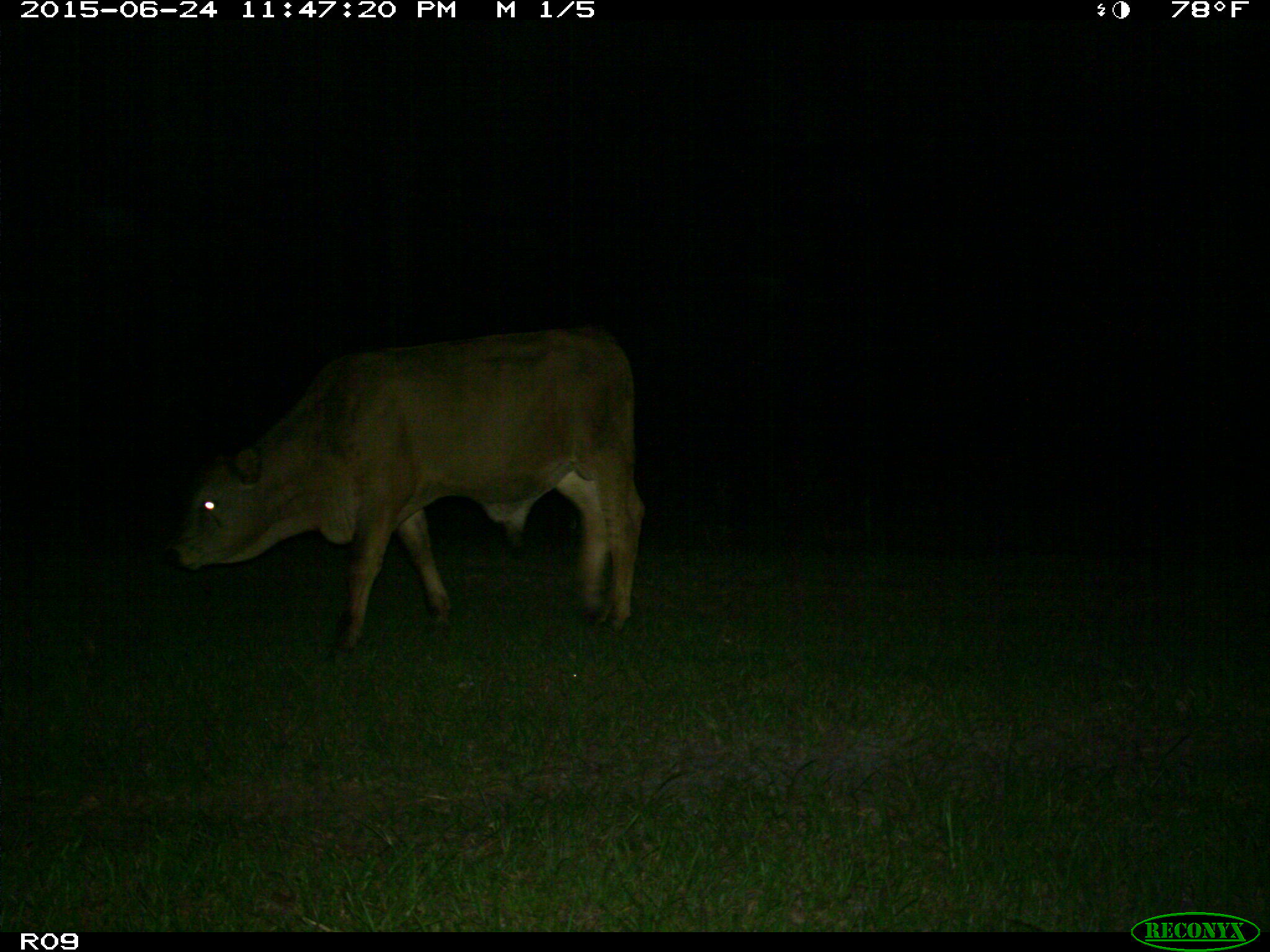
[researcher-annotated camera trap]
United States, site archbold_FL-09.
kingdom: Animalia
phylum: Chordata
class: Mammalia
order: Artiodactyla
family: Bovidae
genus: Bos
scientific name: Bos taurus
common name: domestic cow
Bos taurus (domestic cow).